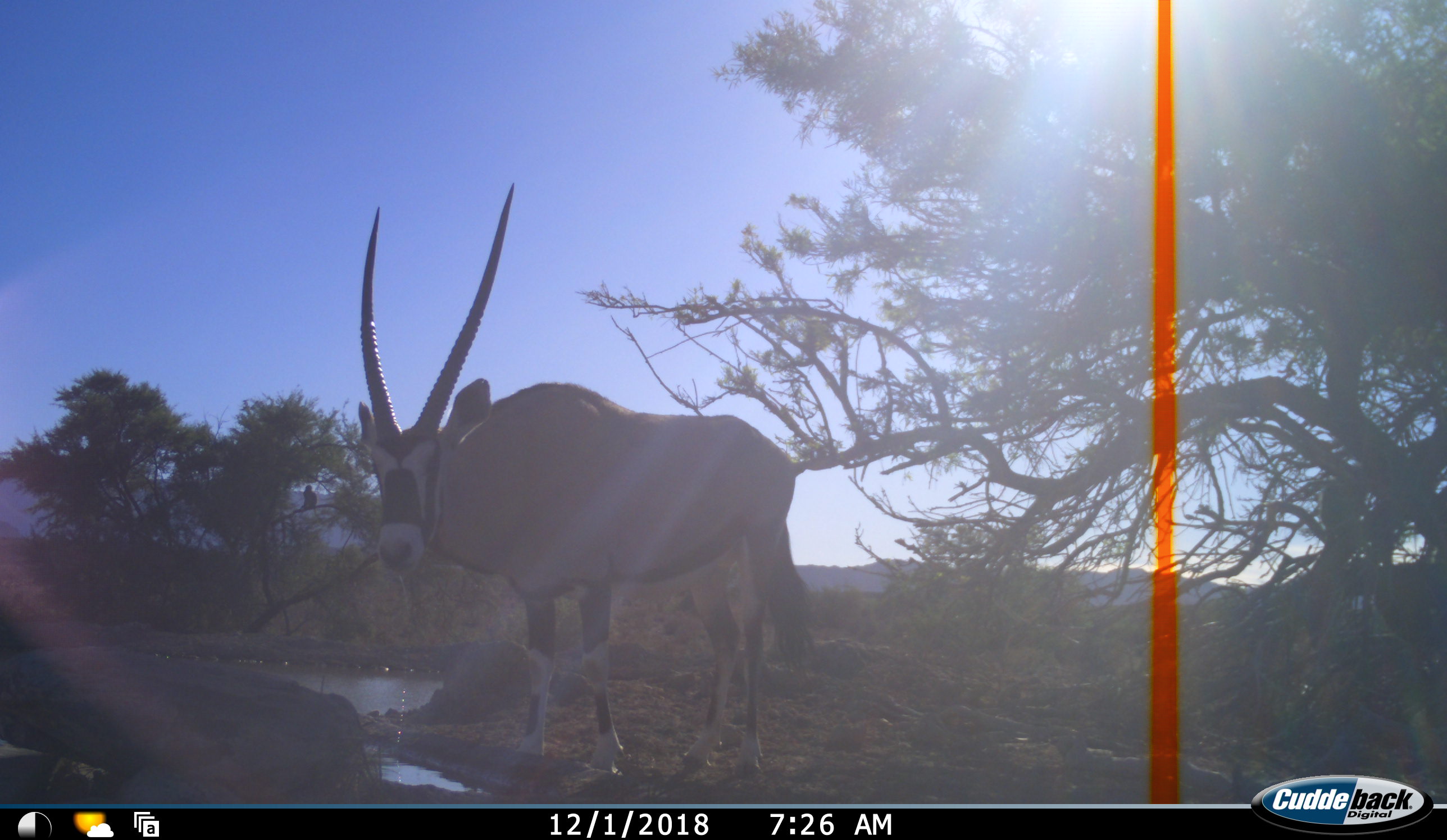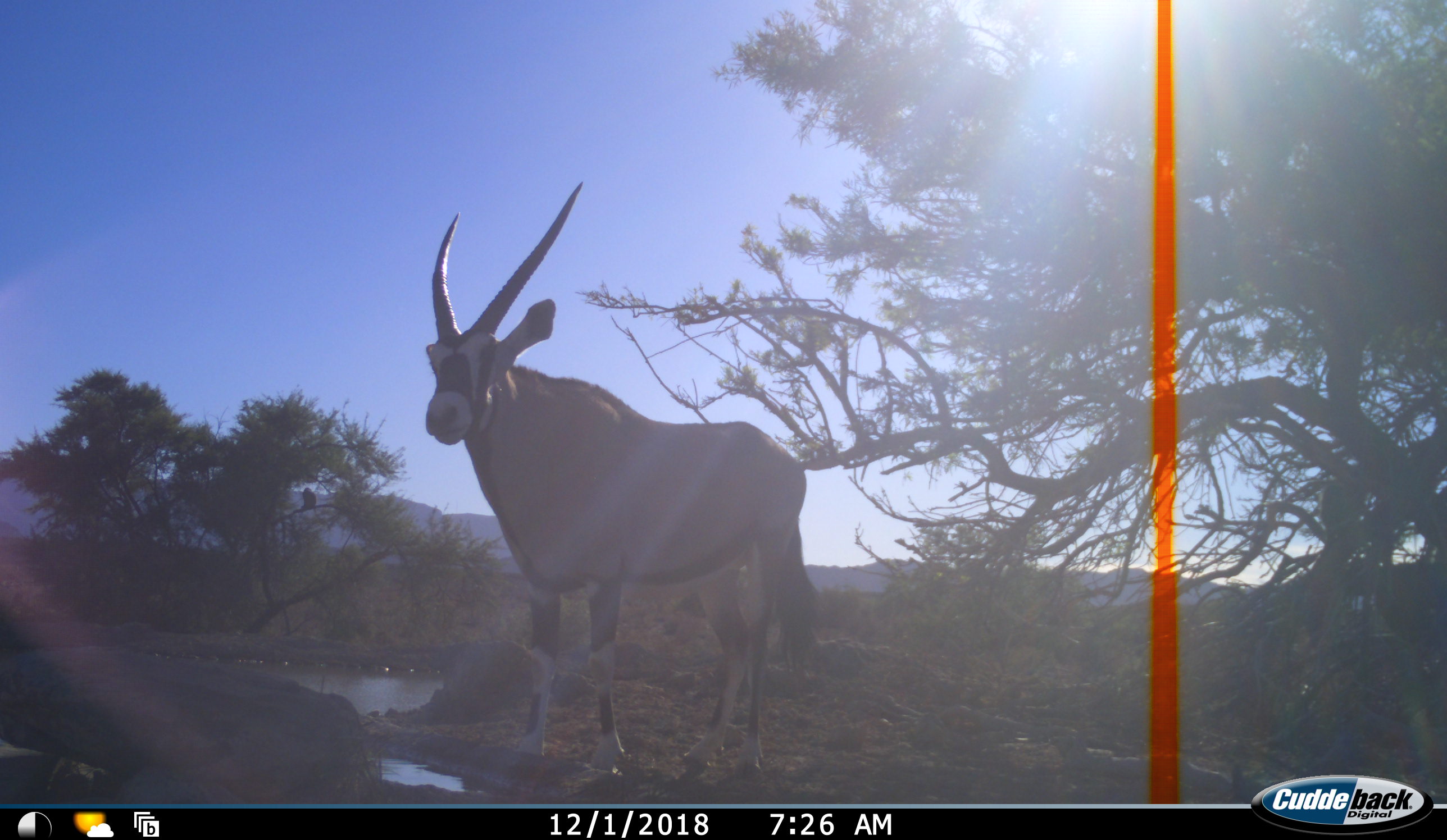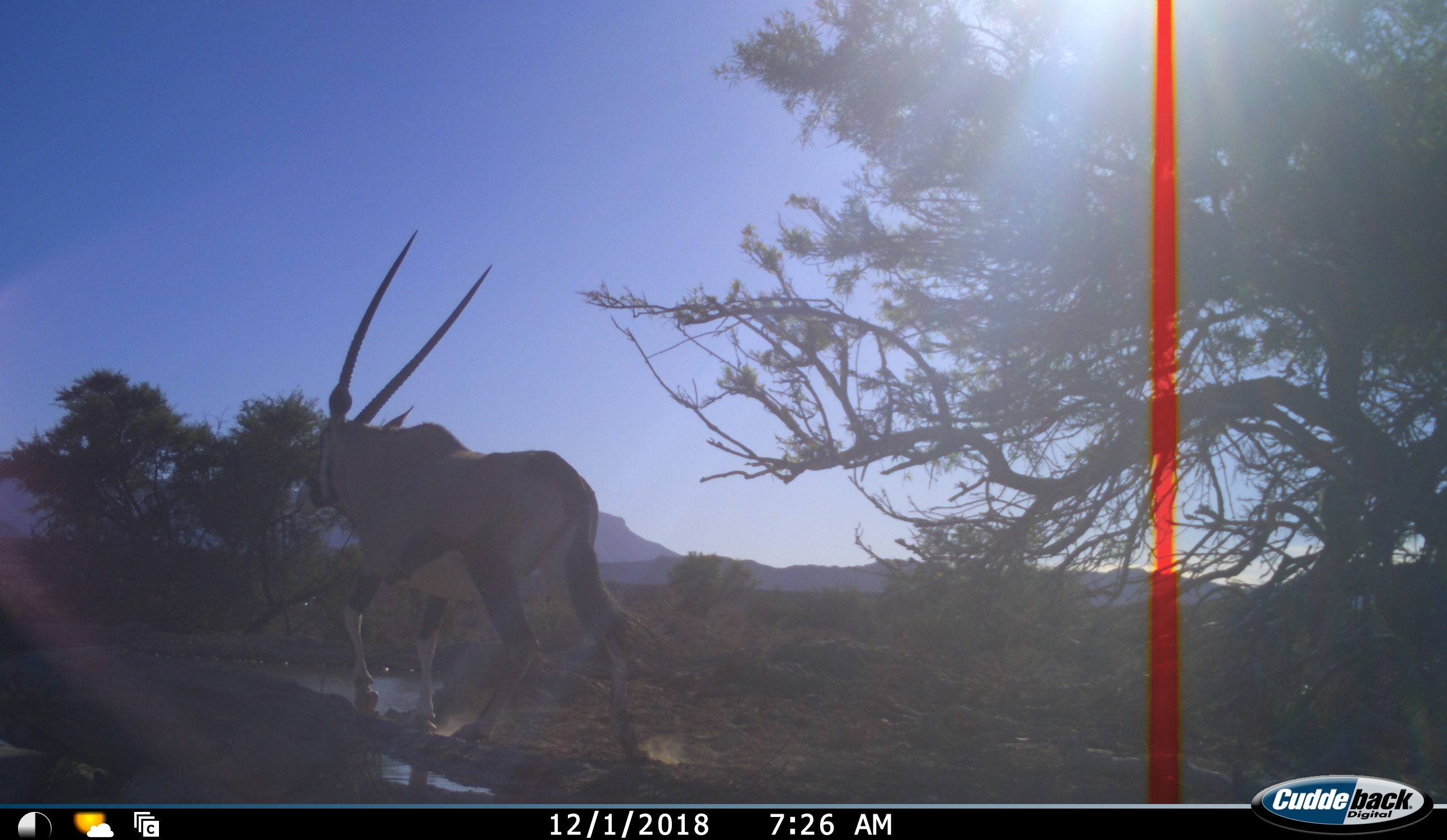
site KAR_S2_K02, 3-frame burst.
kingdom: Animalia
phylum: Chordata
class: Mammalia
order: Artiodactyla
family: Bovidae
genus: Oryx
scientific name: Oryx gazella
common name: gemsbok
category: oryx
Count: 1.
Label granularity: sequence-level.